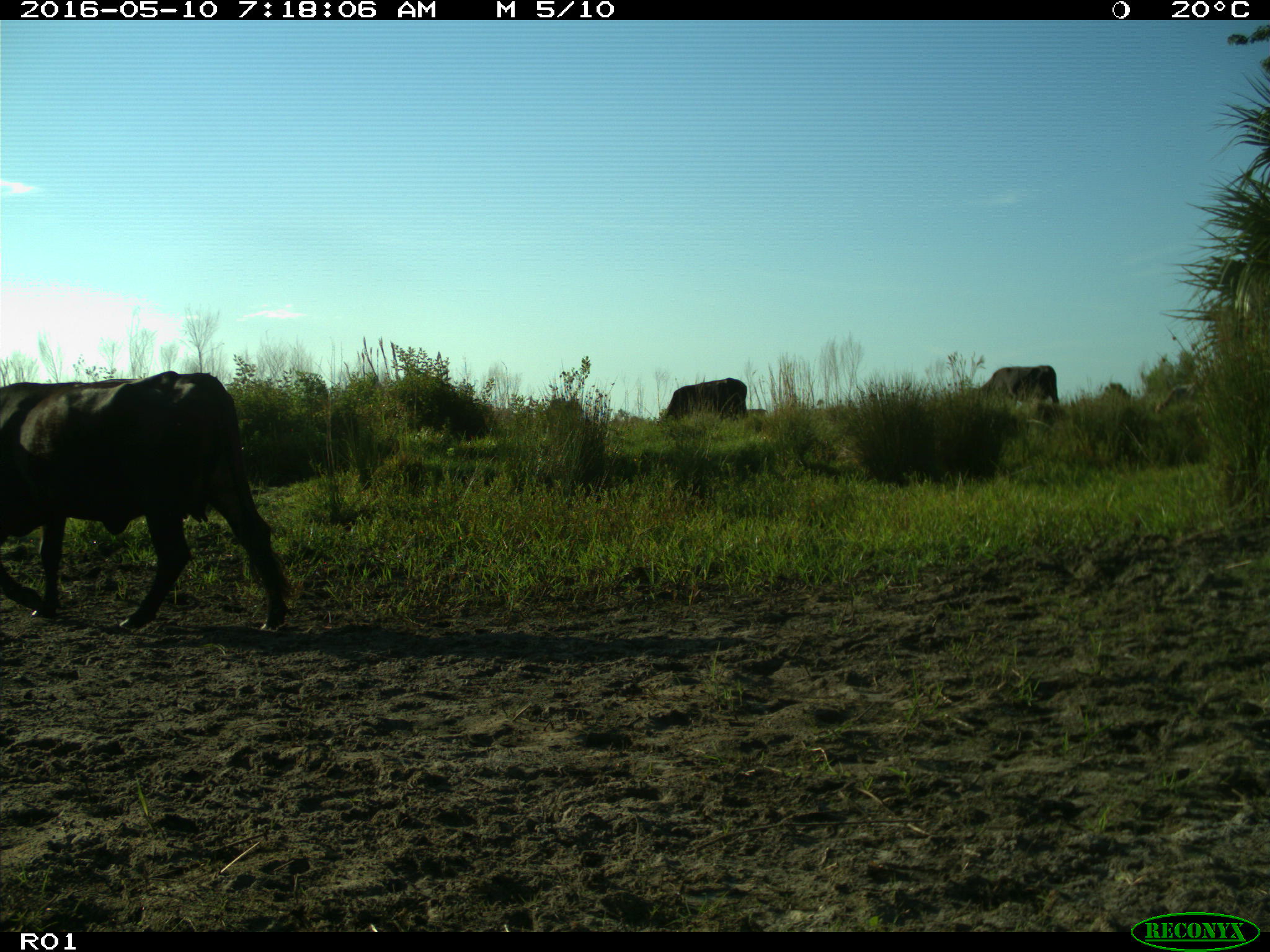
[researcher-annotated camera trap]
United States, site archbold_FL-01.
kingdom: Animalia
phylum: Chordata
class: Mammalia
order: Artiodactyla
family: Bovidae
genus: Bos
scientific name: Bos taurus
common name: domestic cow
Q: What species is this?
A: Bos taurus (domestic cow).